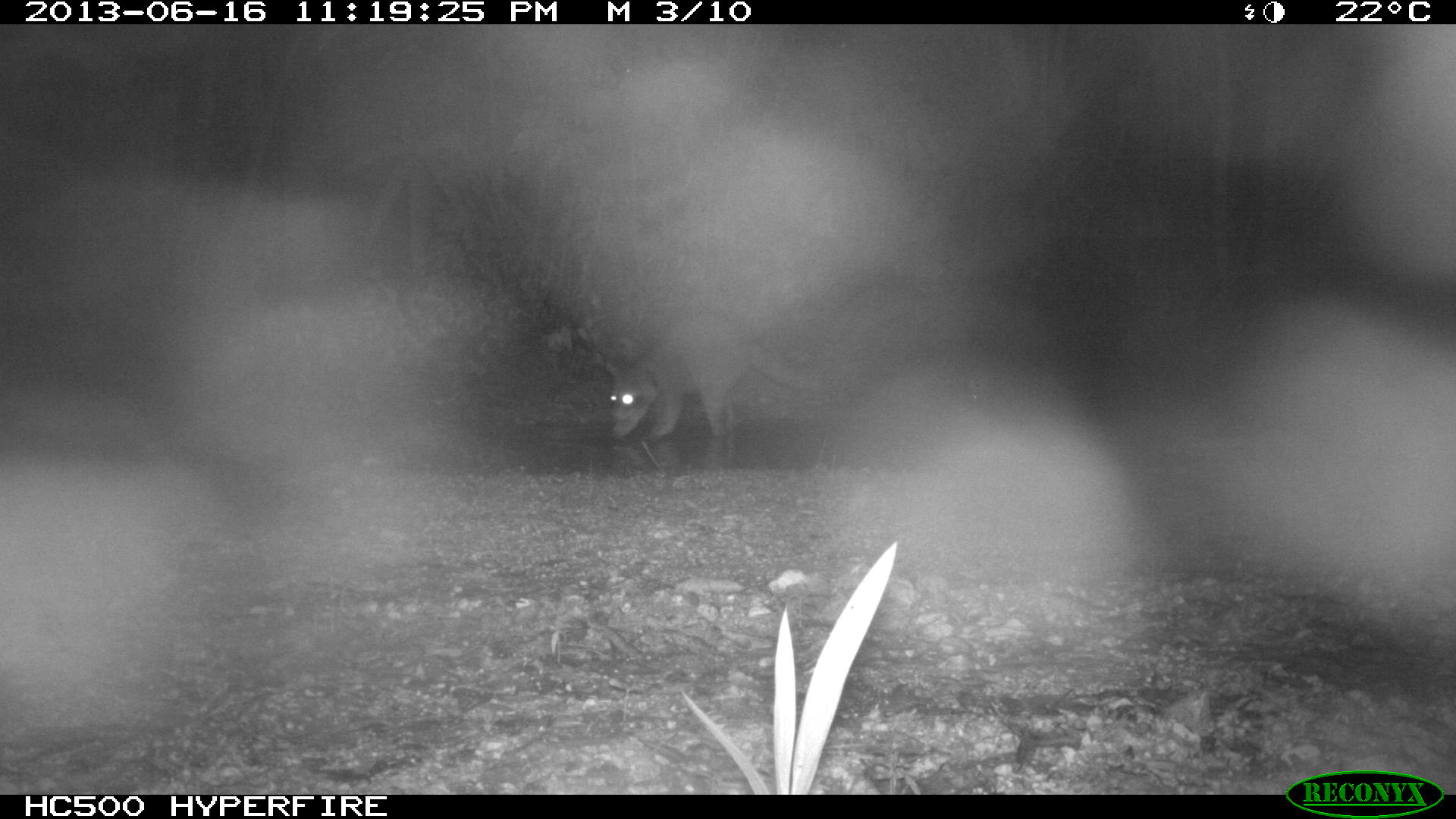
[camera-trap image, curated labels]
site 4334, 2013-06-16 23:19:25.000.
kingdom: Animalia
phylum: Chordata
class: Mammalia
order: Carnivora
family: Procyonidae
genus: Procyon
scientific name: Procyon lotor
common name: common raccoon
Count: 1.